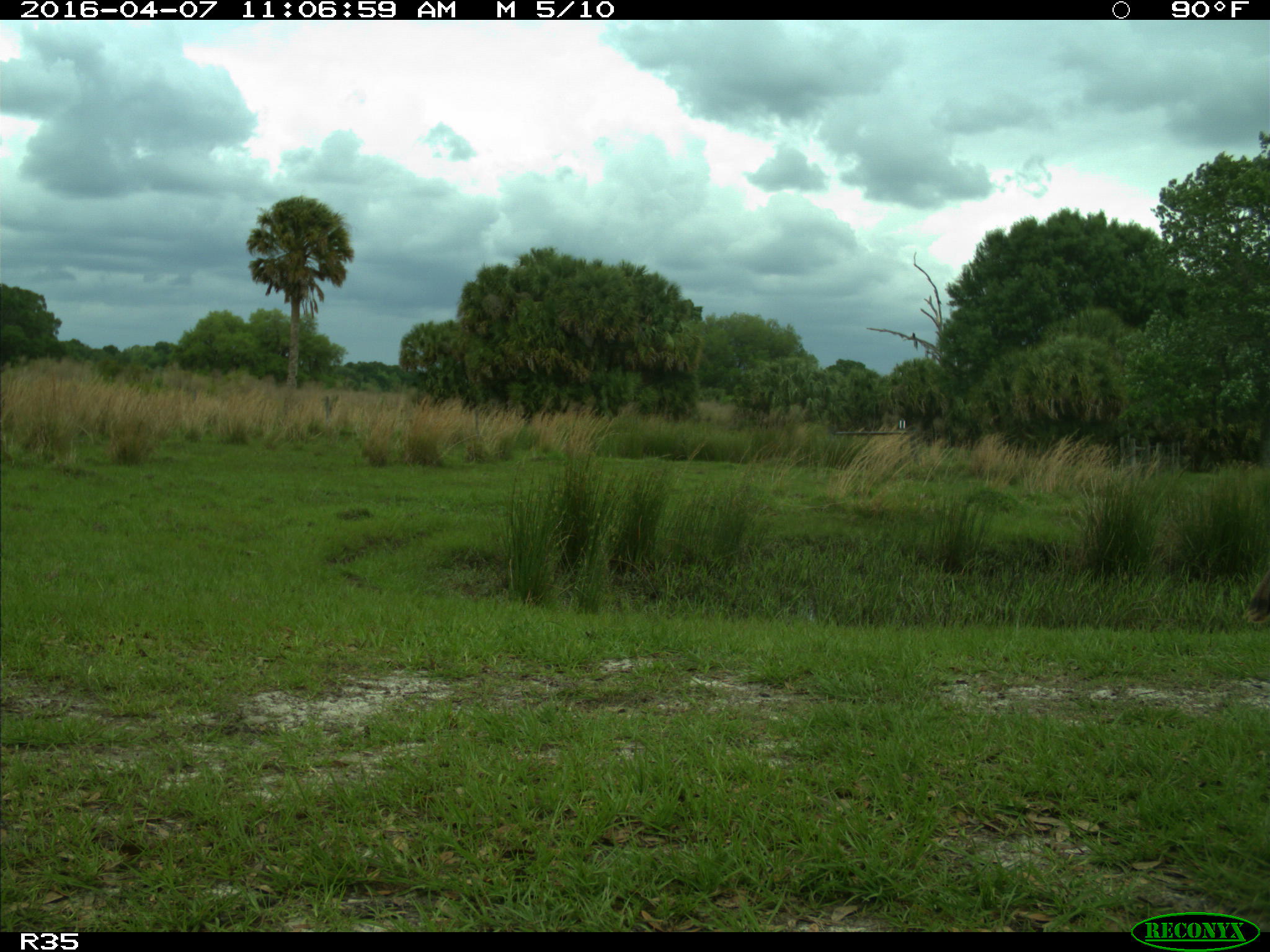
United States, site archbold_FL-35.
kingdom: Animalia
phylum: Chordata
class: Aves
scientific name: Aves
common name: birds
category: unidentified bird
Unidentified bird (birds) (Aves).